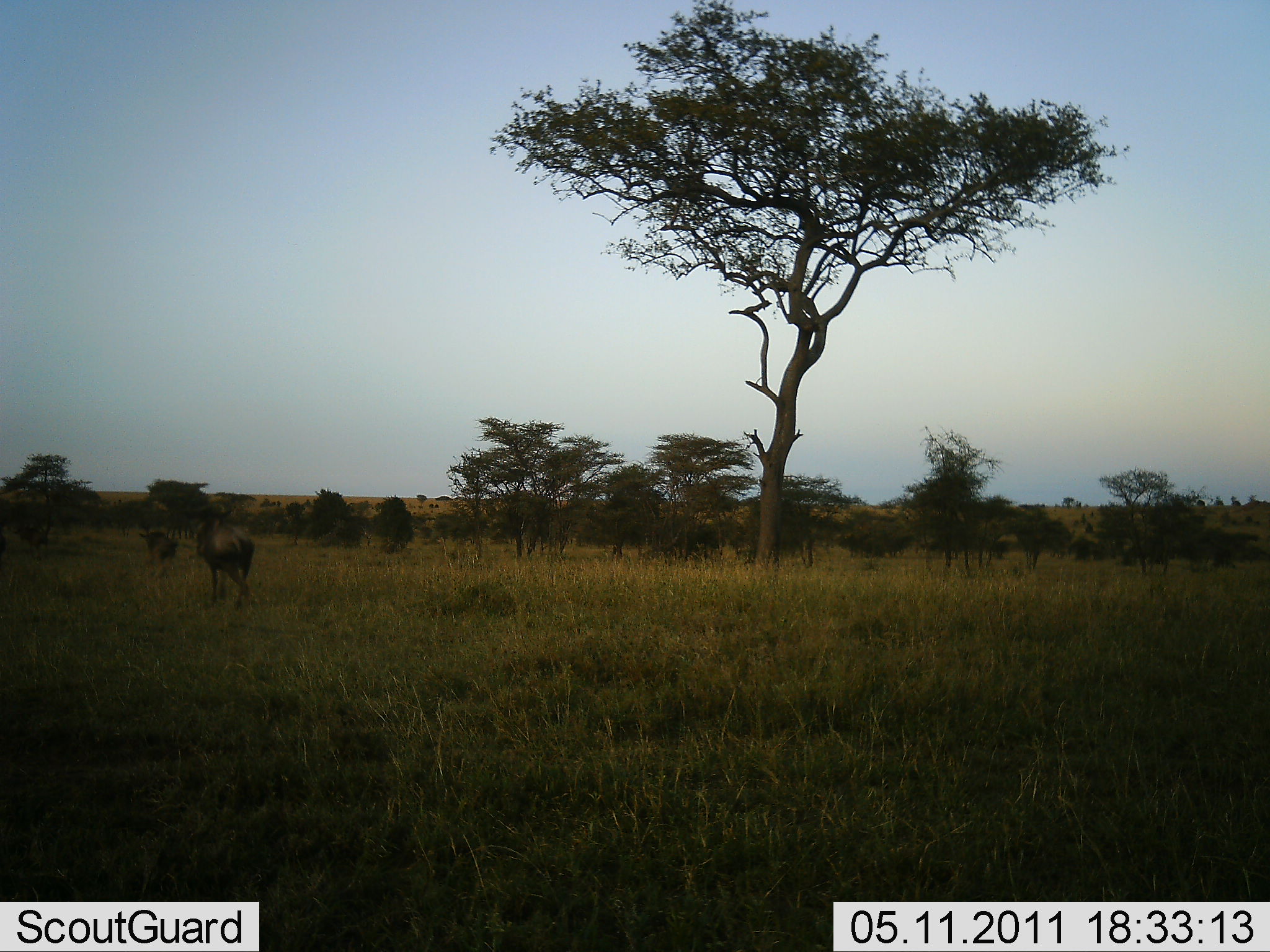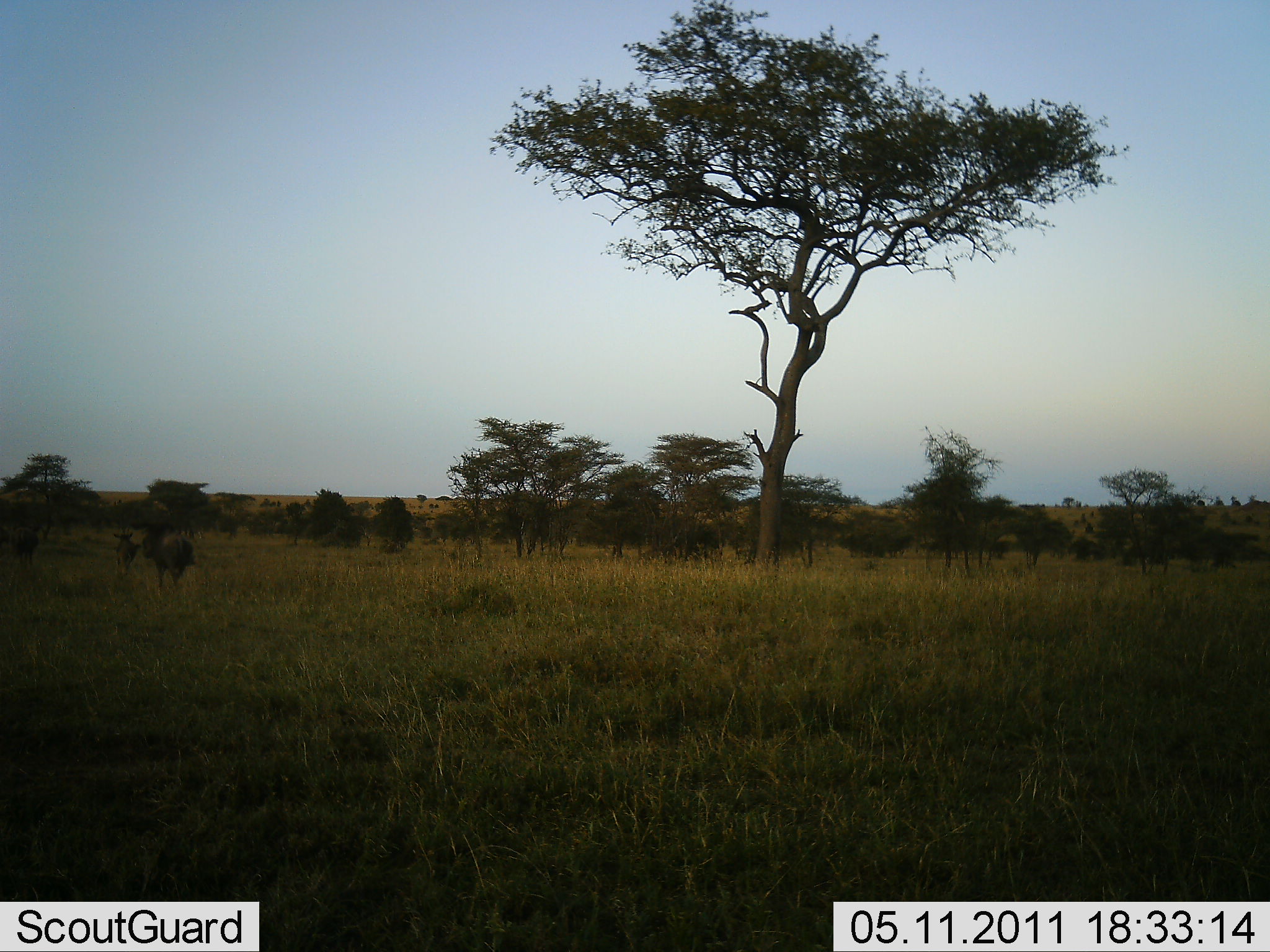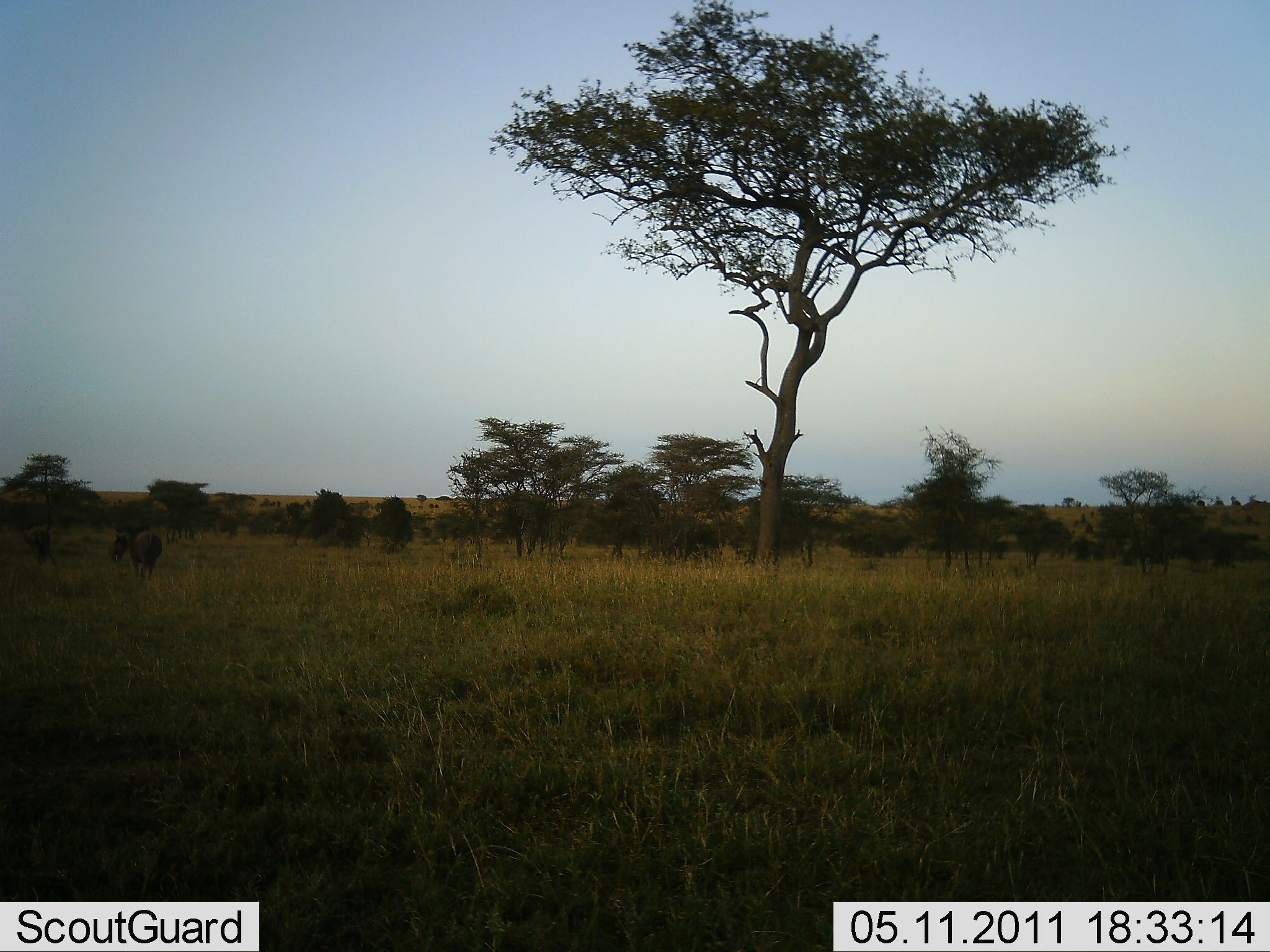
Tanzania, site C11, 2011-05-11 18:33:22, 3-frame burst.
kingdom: Animalia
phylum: Chordata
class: Mammalia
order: Artiodactyla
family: Bovidae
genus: Connochaetes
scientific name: Connochaetes taurinus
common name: blue wildebeest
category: wildebeest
Wildebeest (blue wildebeest) (Connochaetes taurinus), count 3. Behavior (volunteer vote fractions): standing 8%, resting 0%, moving 92%, interacting 0%. Young present (vote fraction): 0%. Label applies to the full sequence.